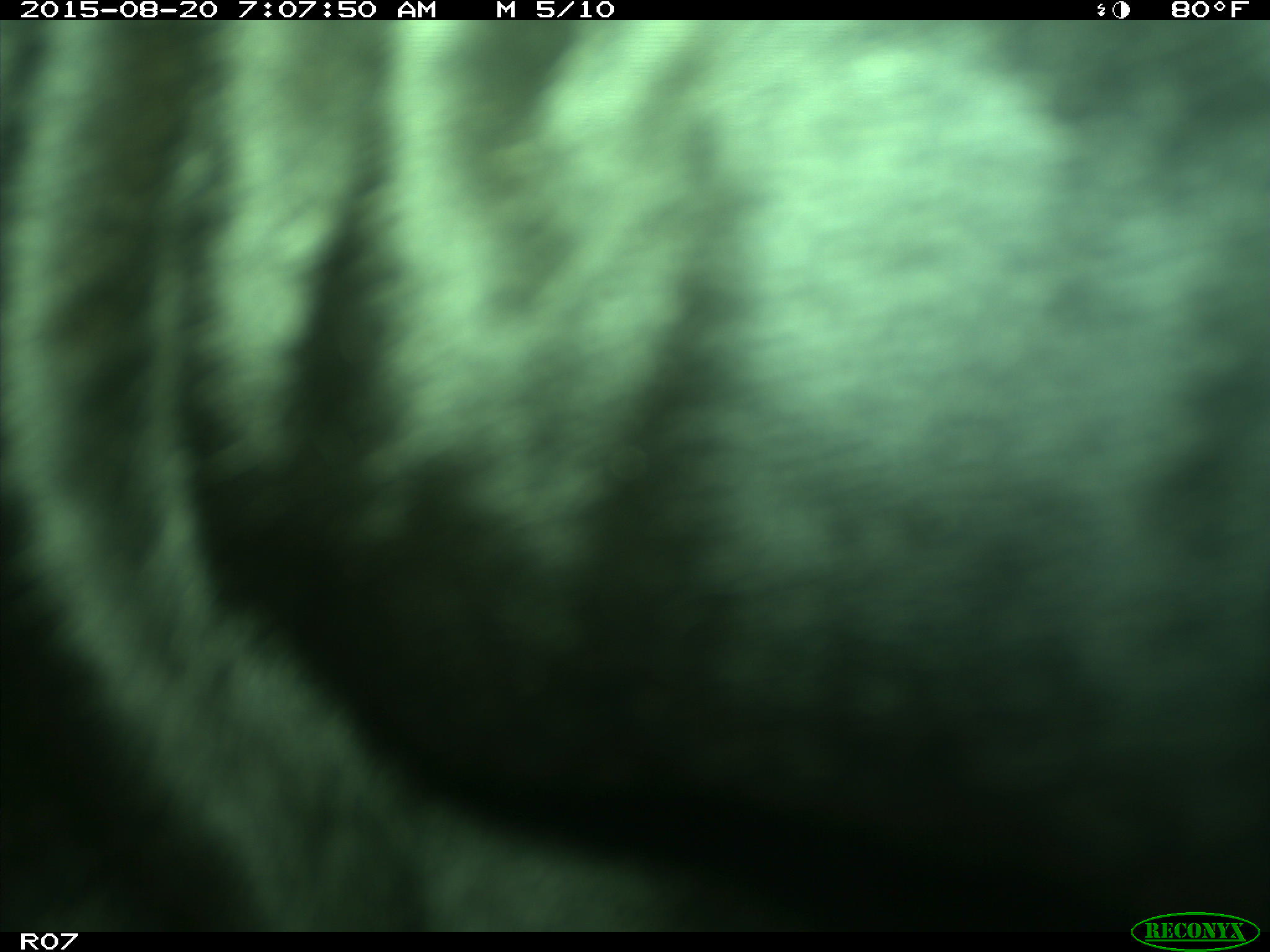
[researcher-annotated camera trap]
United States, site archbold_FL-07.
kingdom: Animalia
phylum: Chordata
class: Mammalia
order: Artiodactyla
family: Bovidae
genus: Bos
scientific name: Bos taurus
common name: domestic cow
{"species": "Bos taurus (domestic cow)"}